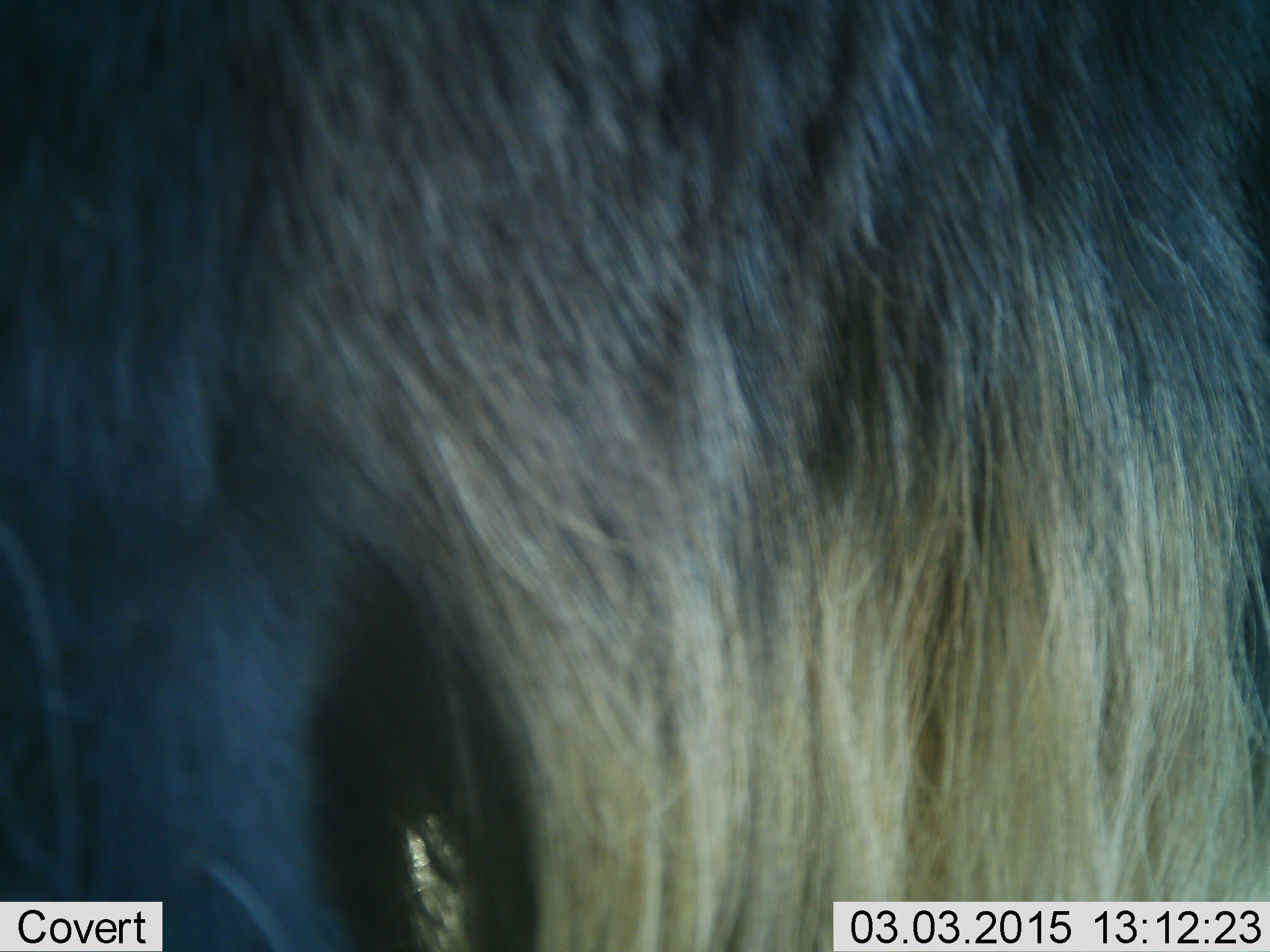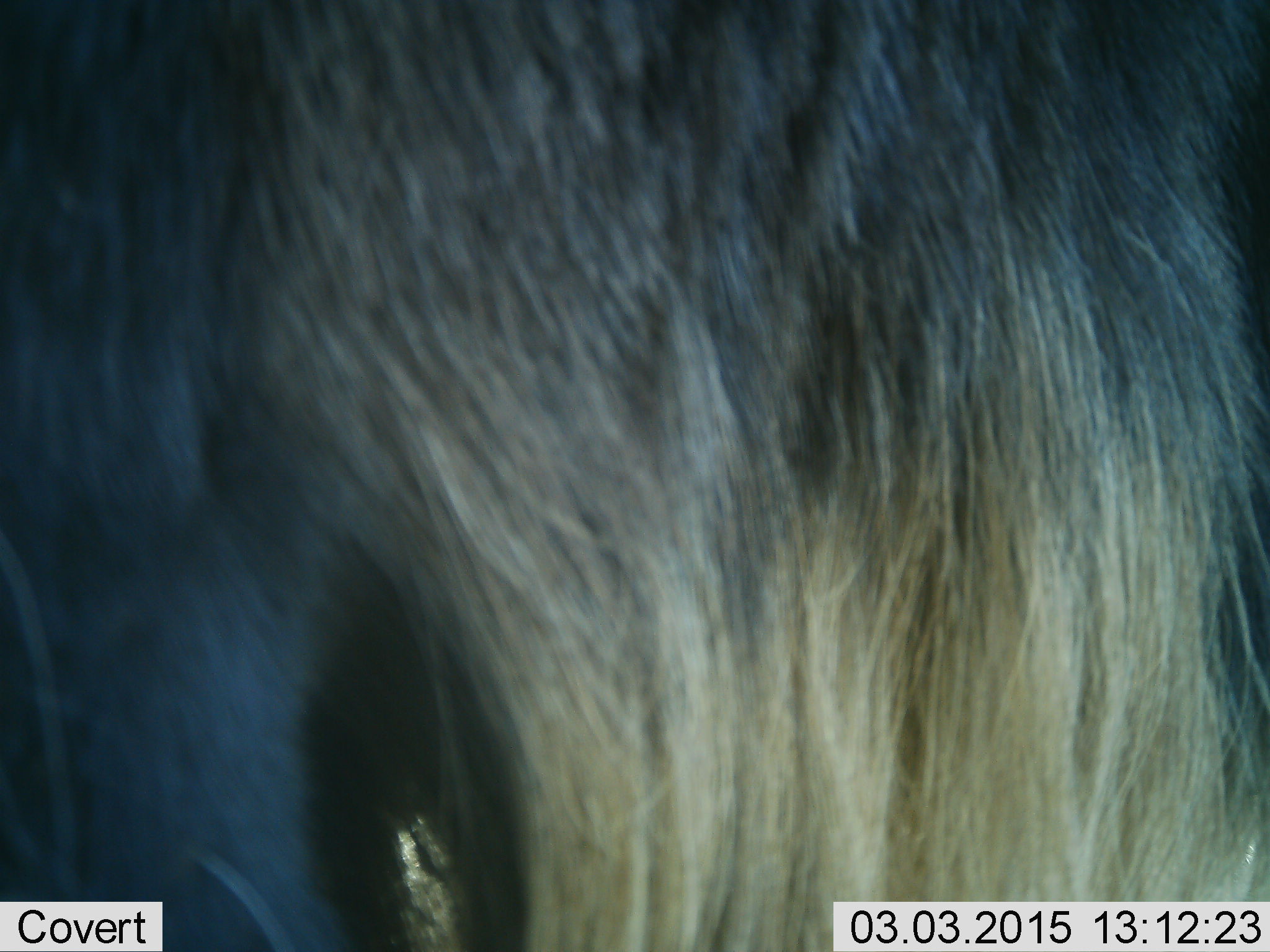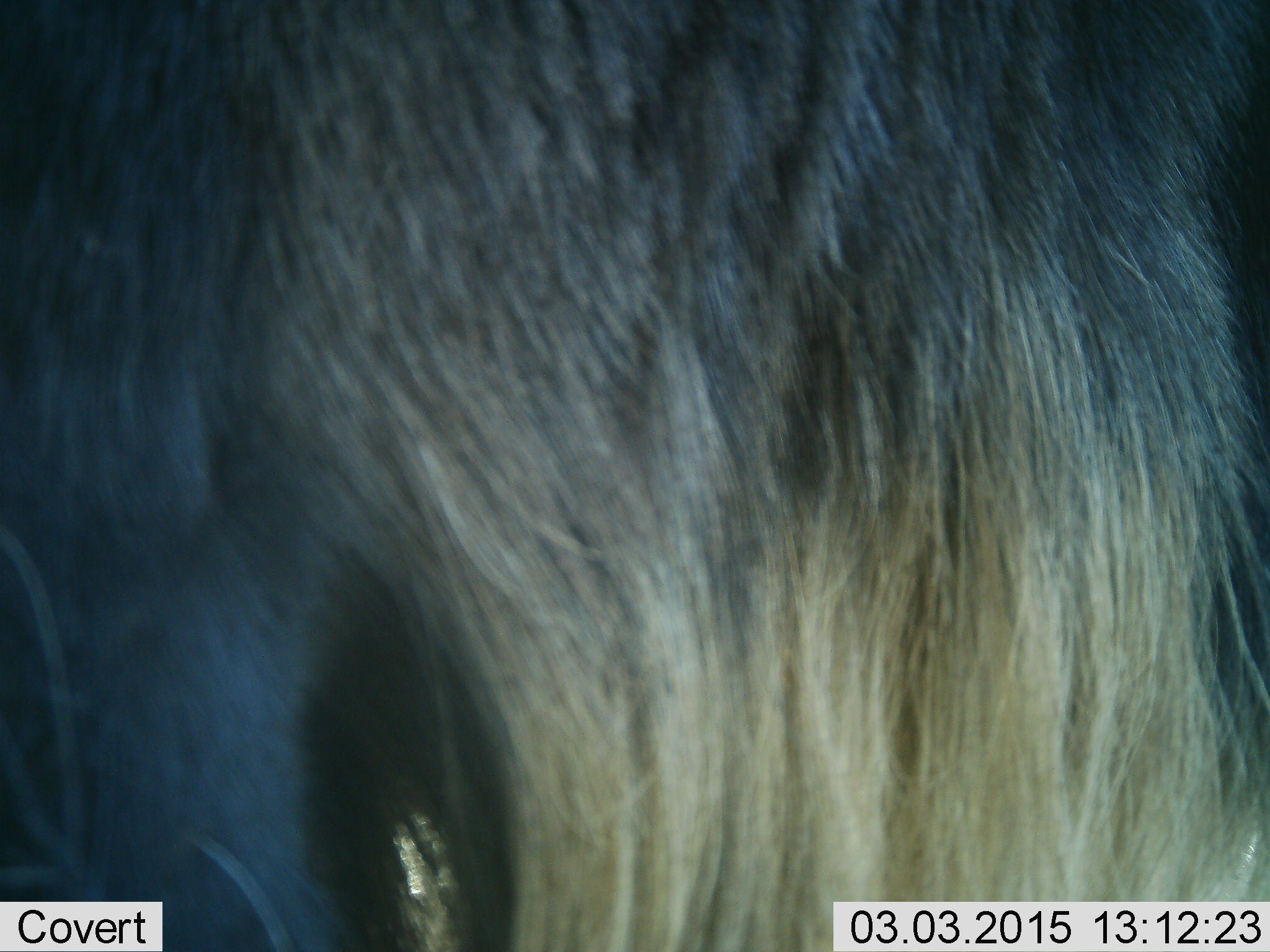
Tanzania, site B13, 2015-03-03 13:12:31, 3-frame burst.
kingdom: Animalia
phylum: Chordata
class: Mammalia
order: Artiodactyla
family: Bovidae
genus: Connochaetes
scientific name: Connochaetes taurinus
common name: blue wildebeest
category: wildebeest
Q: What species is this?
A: Wildebeest (blue wildebeest) (Connochaetes taurinus).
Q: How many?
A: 1.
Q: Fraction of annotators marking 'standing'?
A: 100%.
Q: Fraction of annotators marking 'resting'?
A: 0%.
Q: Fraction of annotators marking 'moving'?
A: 0%.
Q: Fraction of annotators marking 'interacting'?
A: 0%.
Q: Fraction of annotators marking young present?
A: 0%.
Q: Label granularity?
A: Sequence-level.